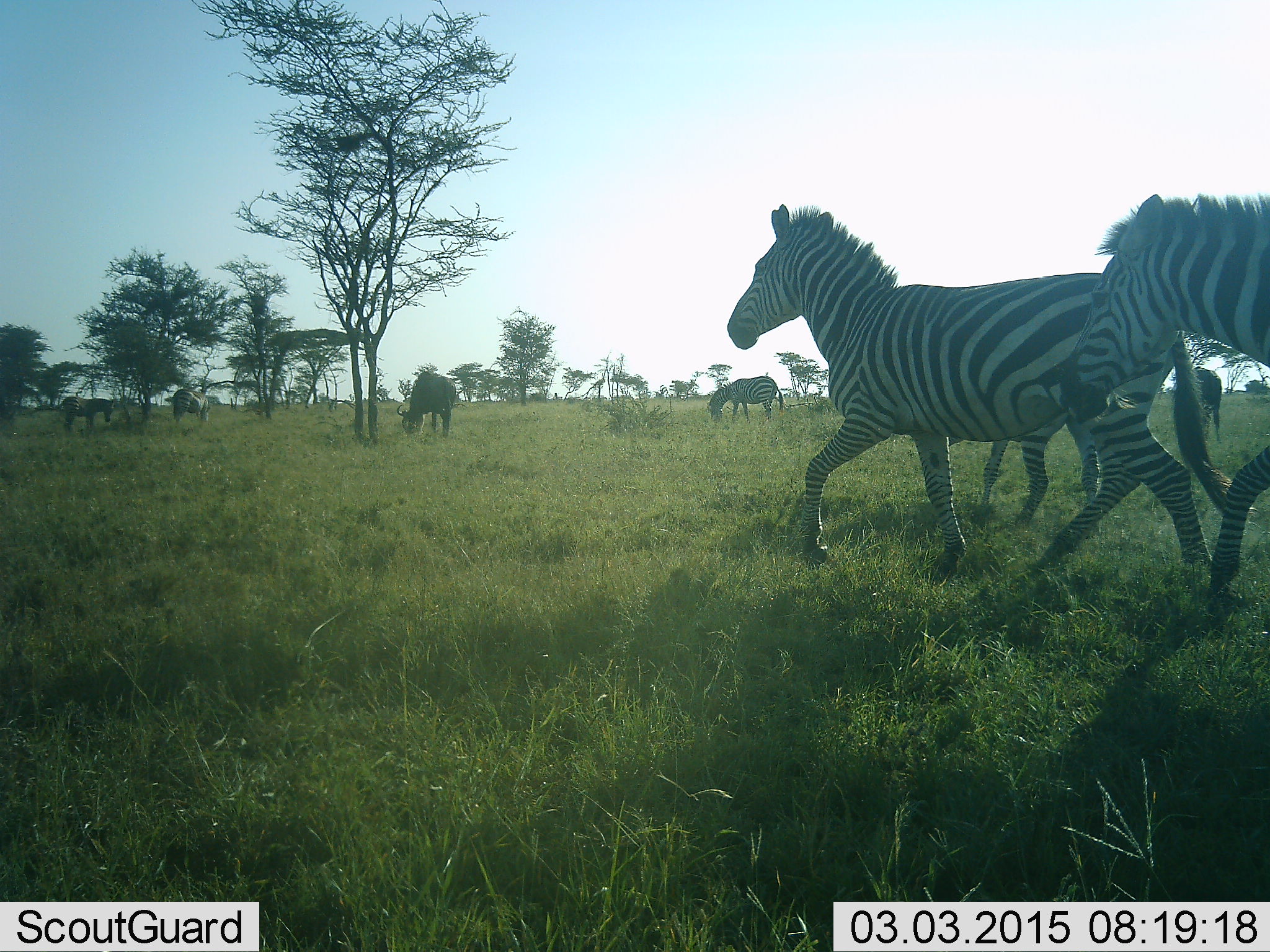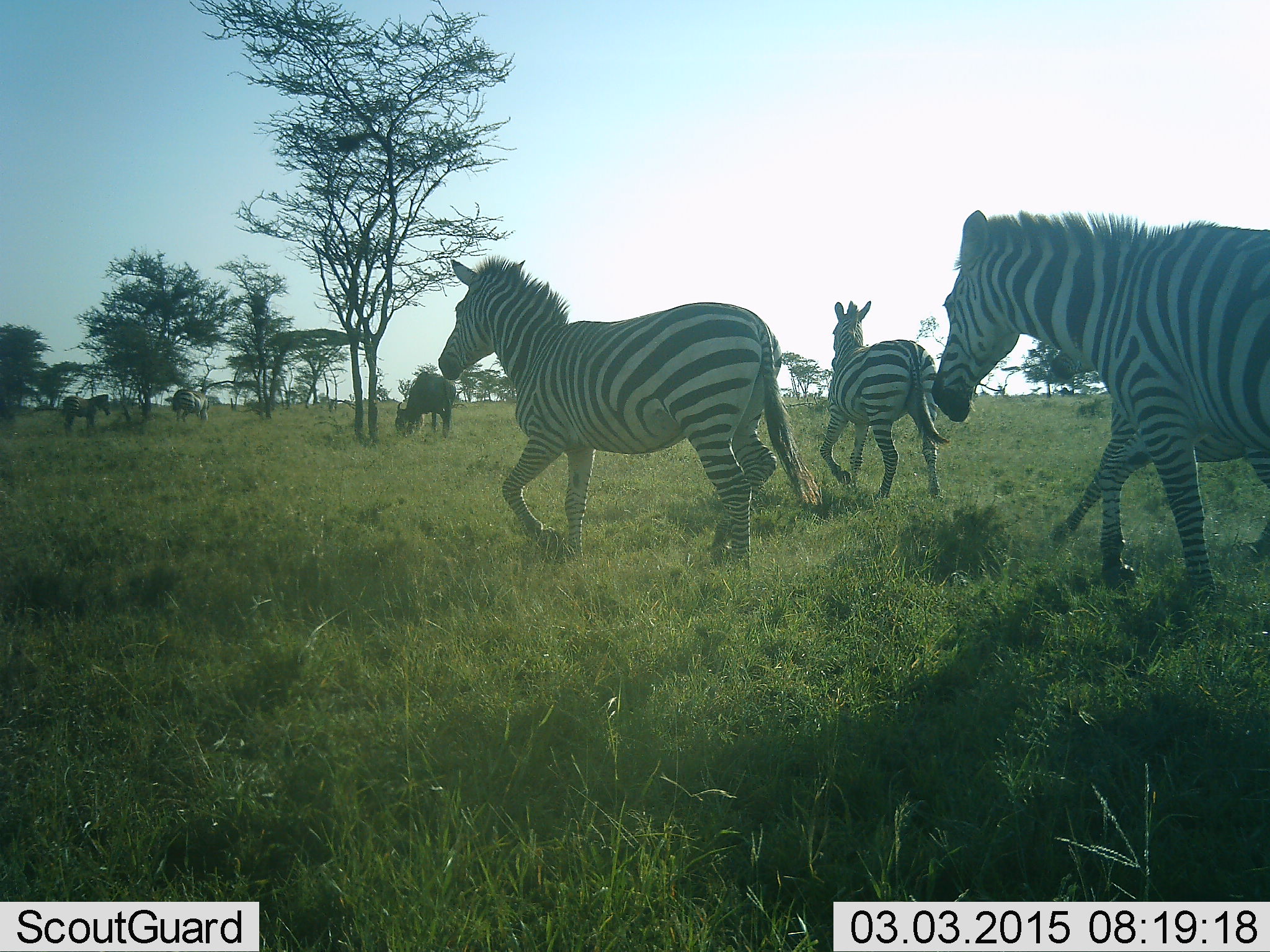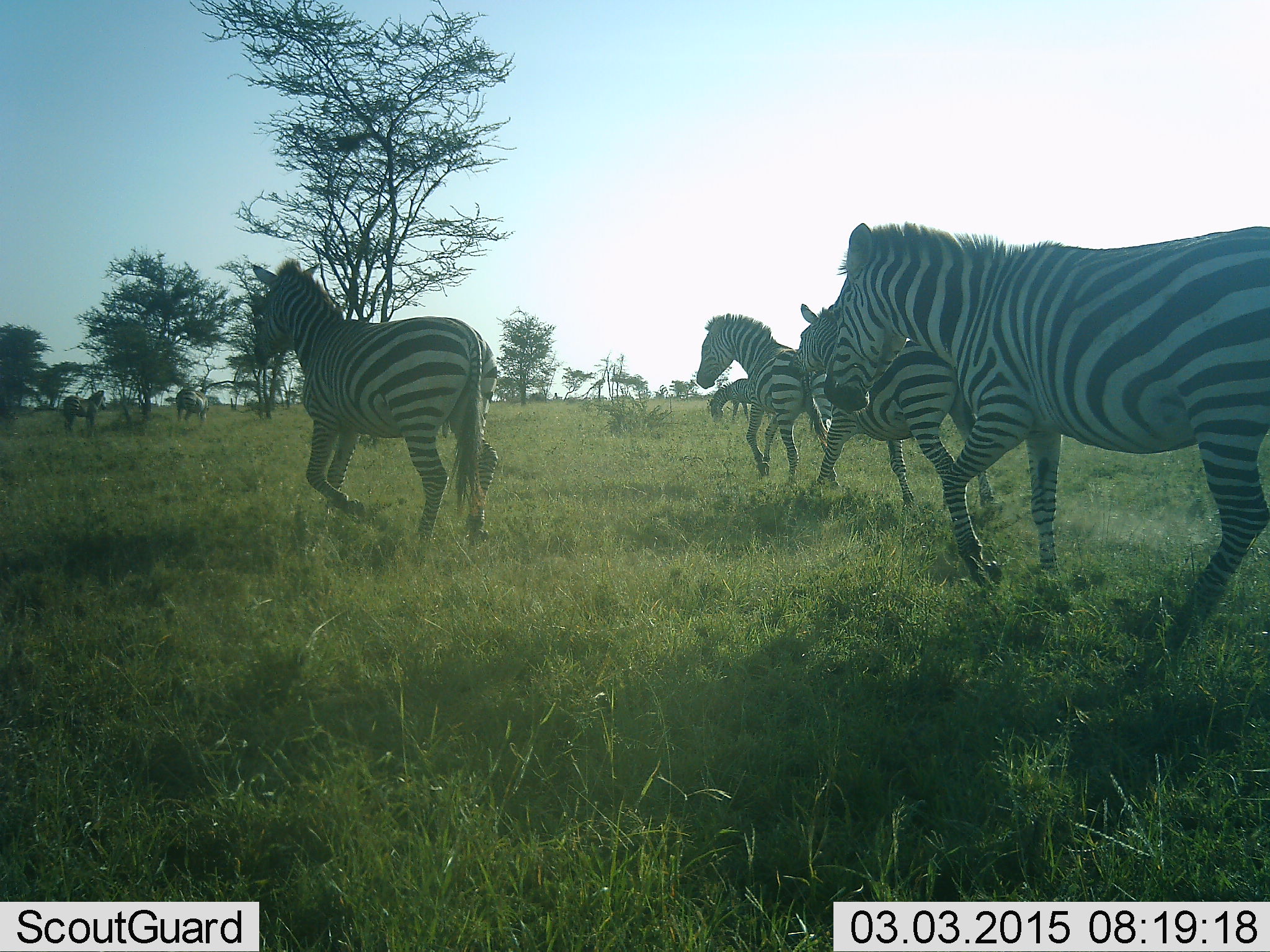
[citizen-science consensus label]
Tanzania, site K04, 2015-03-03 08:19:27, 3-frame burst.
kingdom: Animalia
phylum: Chordata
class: Mammalia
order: Artiodactyla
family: Bovidae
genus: Connochaetes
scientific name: Connochaetes taurinus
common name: blue wildebeest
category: wildebeest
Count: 2.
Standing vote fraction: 20%.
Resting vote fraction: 0%.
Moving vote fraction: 10%.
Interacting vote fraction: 0%.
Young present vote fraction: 0%.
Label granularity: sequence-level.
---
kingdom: Animalia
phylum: Chordata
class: Mammalia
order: Perissodactyla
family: Equidae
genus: Equus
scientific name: Equus quagga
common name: plains zebra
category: zebra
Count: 6.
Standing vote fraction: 15%.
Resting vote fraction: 0%.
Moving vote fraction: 100%.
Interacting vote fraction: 0%.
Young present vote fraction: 0%.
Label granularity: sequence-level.